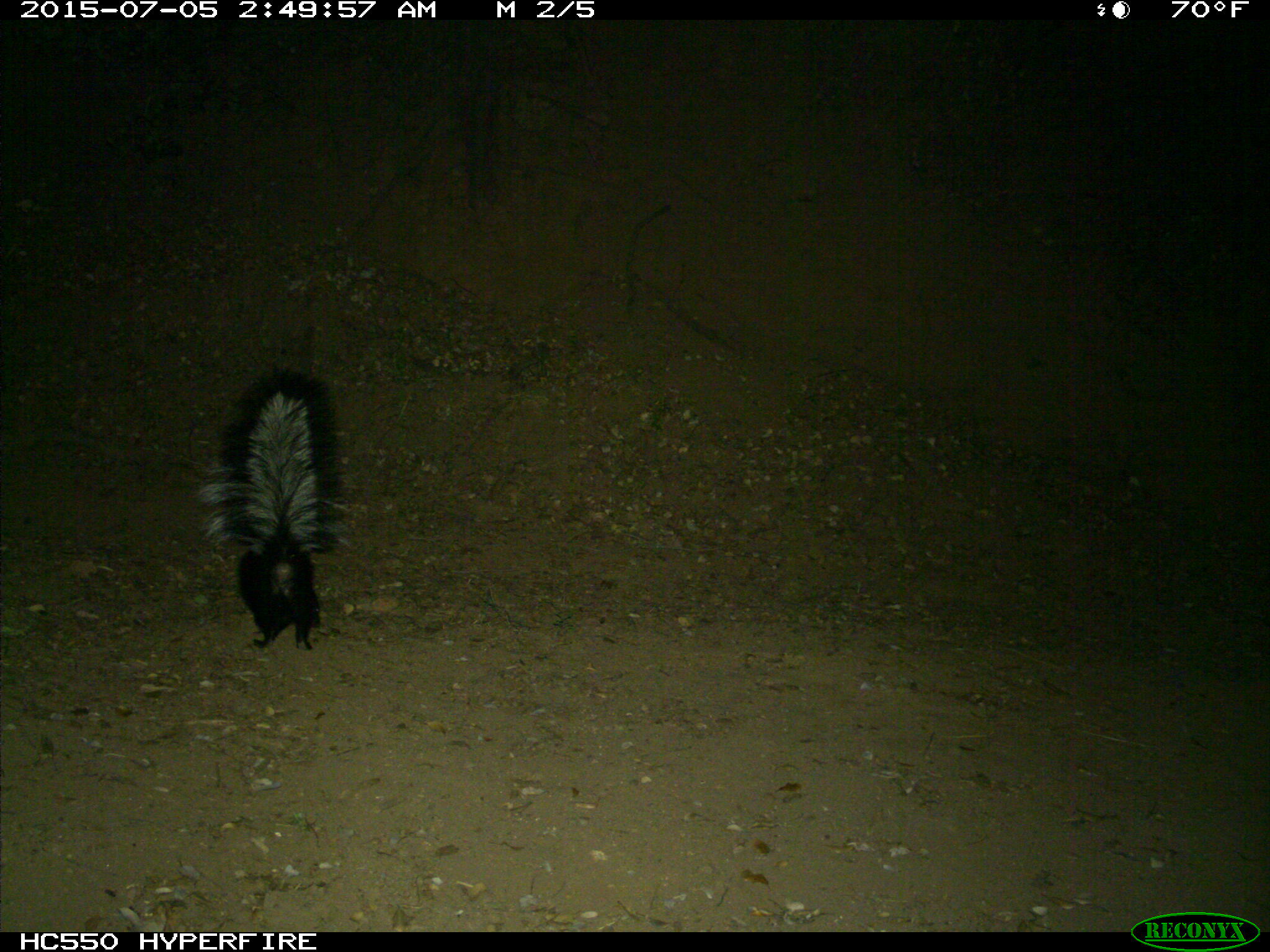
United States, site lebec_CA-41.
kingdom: Animalia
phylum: Chordata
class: Mammalia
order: Carnivora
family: Mephitidae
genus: Mephitis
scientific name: Mephitis mephitis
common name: striped skunk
Mephitis mephitis (striped skunk).